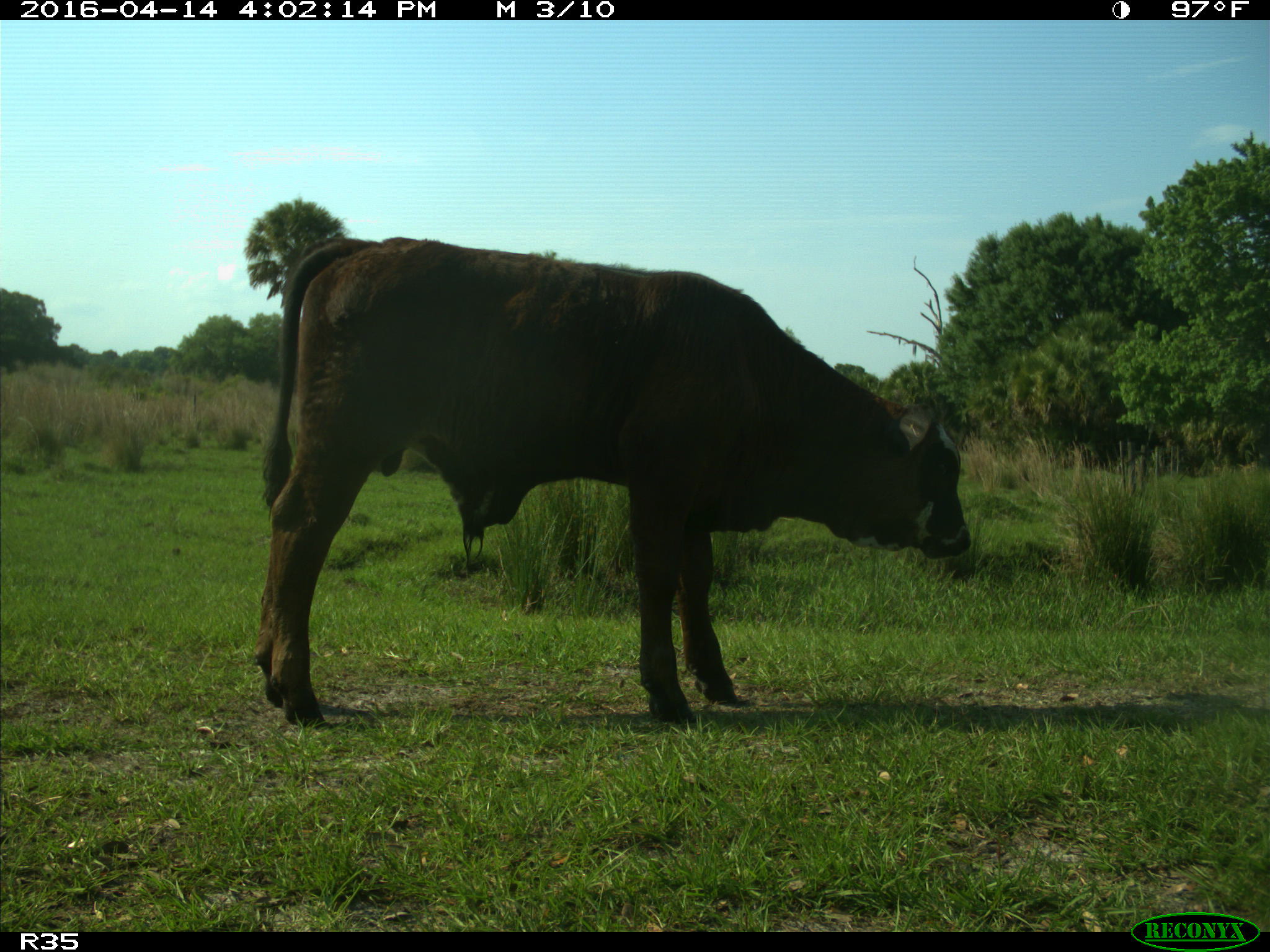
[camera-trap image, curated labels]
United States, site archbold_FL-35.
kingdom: Animalia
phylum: Chordata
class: Mammalia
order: Artiodactyla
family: Bovidae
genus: Bos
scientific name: Bos taurus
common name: domestic cow